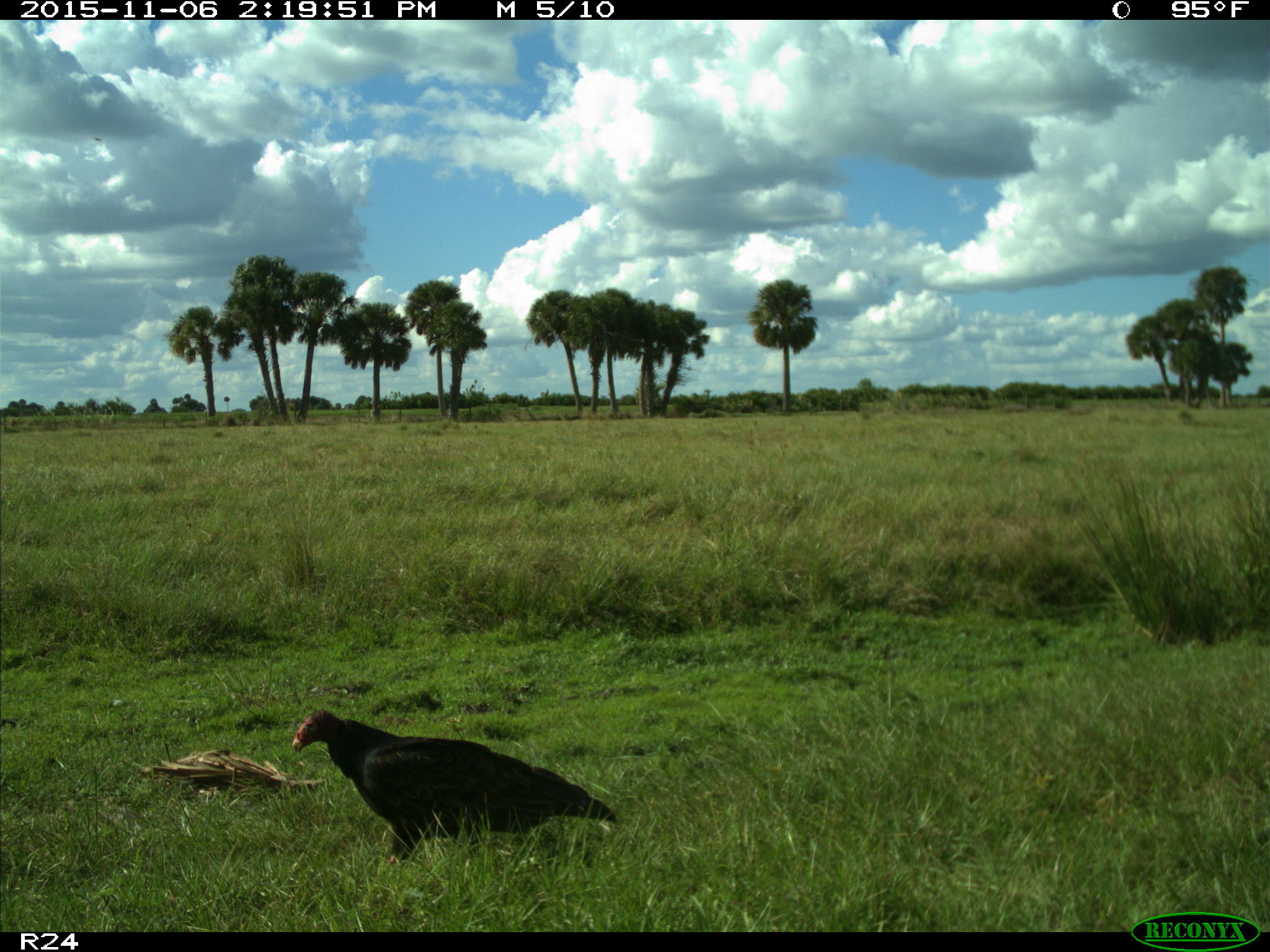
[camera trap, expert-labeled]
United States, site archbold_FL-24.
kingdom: Animalia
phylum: Chordata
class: Aves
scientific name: Aves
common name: birds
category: unidentified bird